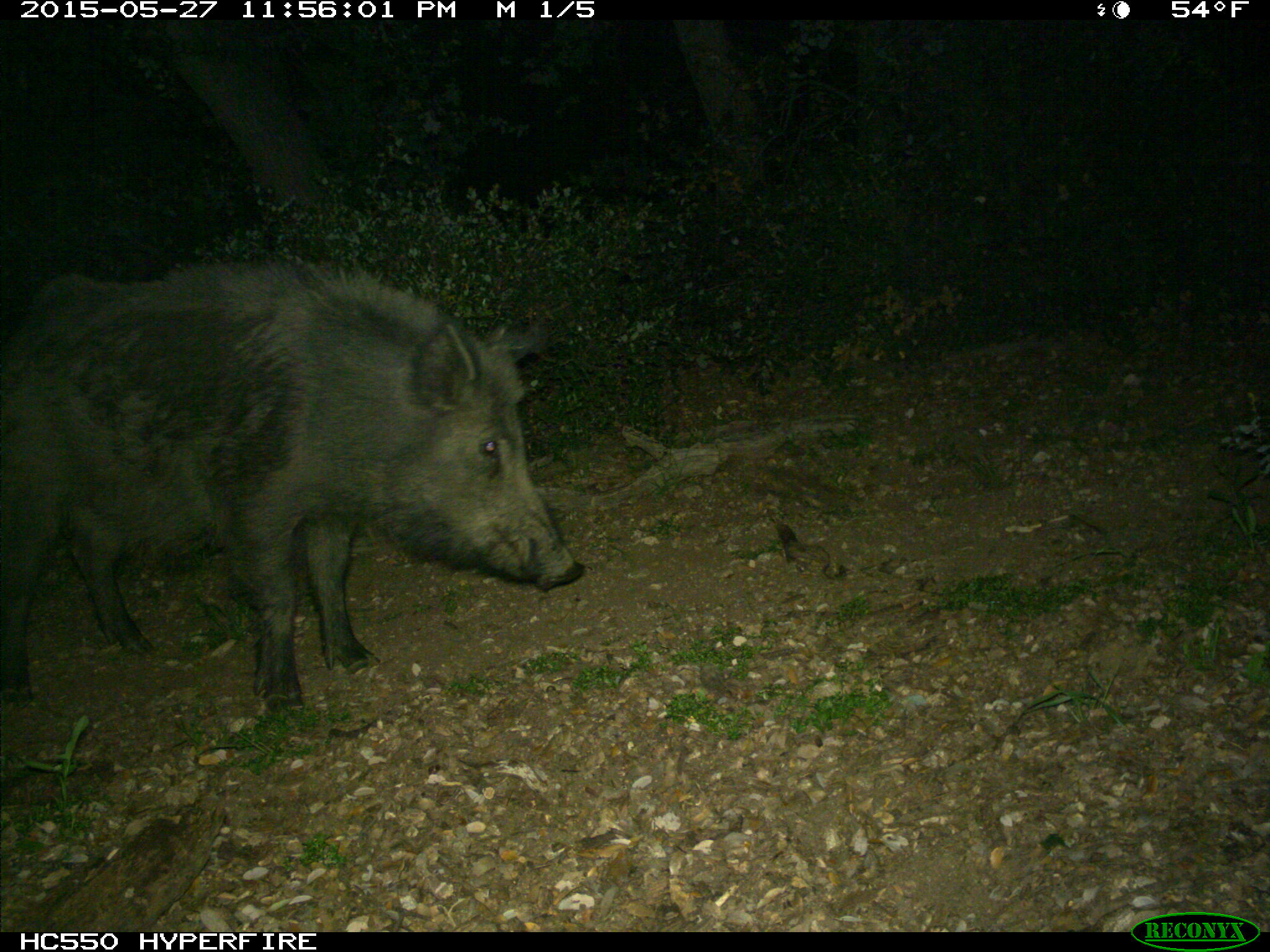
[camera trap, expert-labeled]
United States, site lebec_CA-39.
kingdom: Animalia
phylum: Chordata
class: Mammalia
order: Artiodactyla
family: Suidae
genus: Sus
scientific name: Sus scrofa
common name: wild boar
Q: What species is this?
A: Sus scrofa (wild boar).